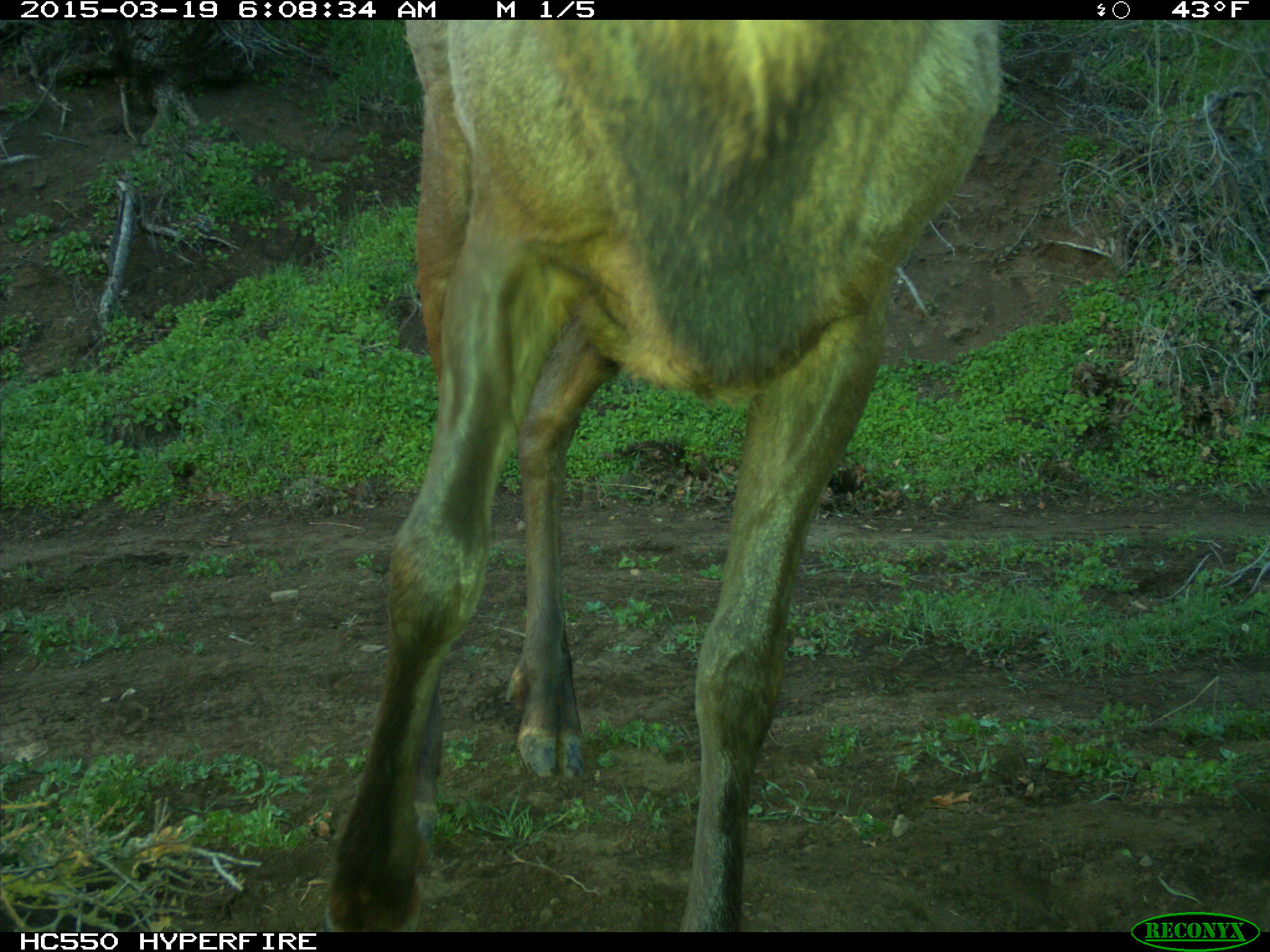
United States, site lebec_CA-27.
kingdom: Animalia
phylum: Chordata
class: Mammalia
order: Artiodactyla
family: Cervidae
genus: Cervus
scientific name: Cervus canadensis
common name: elk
Cervus canadensis (elk).